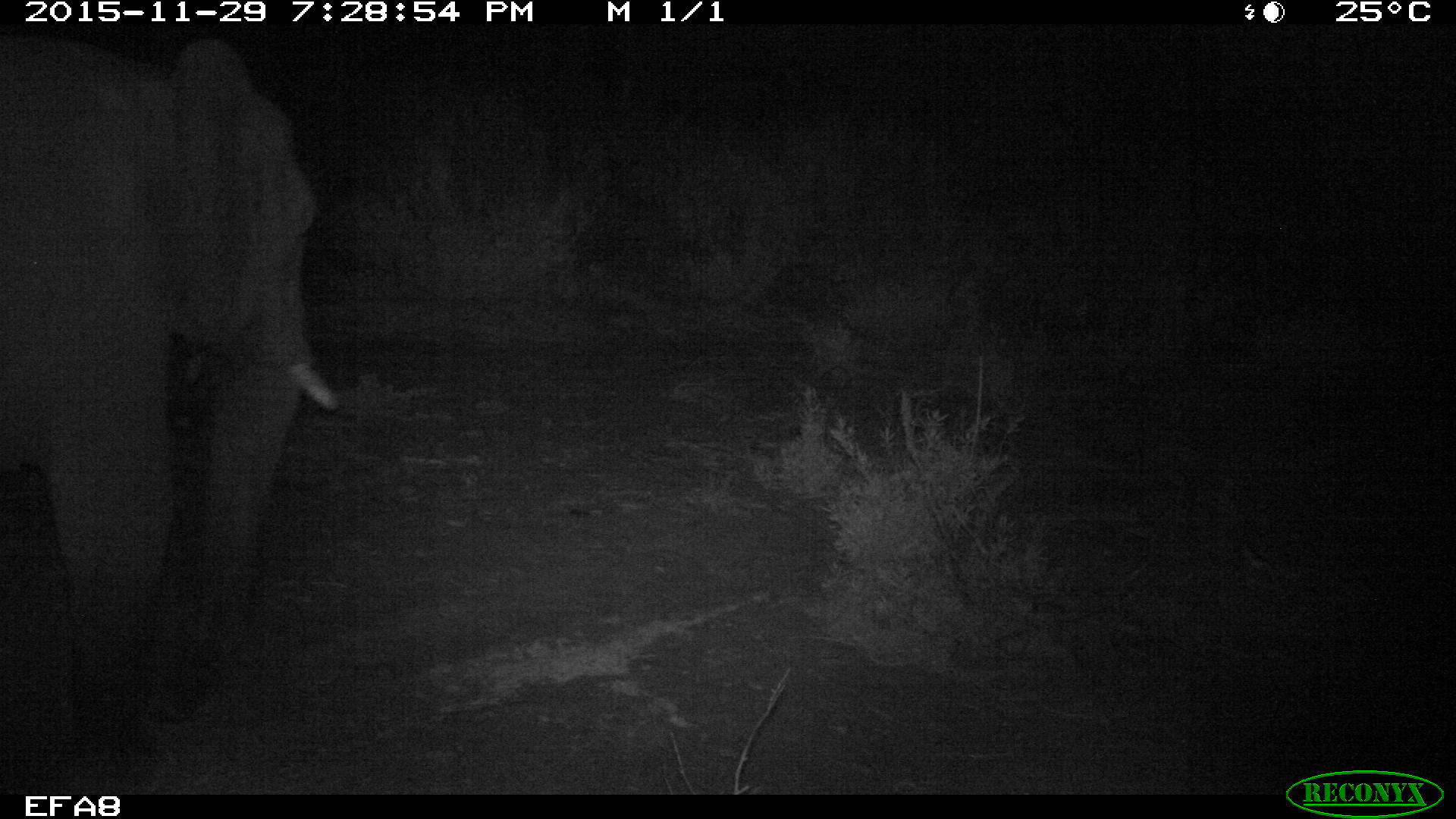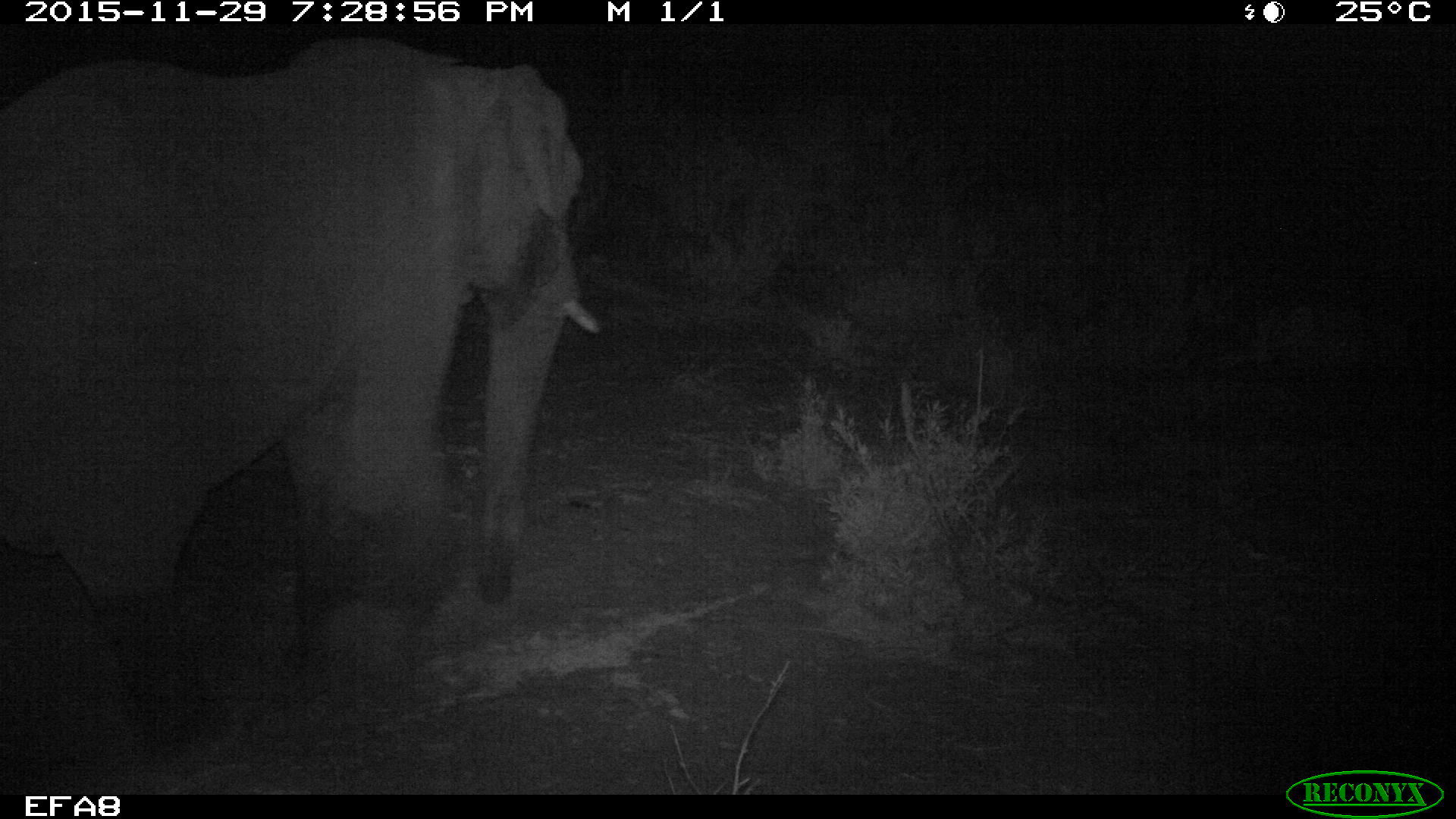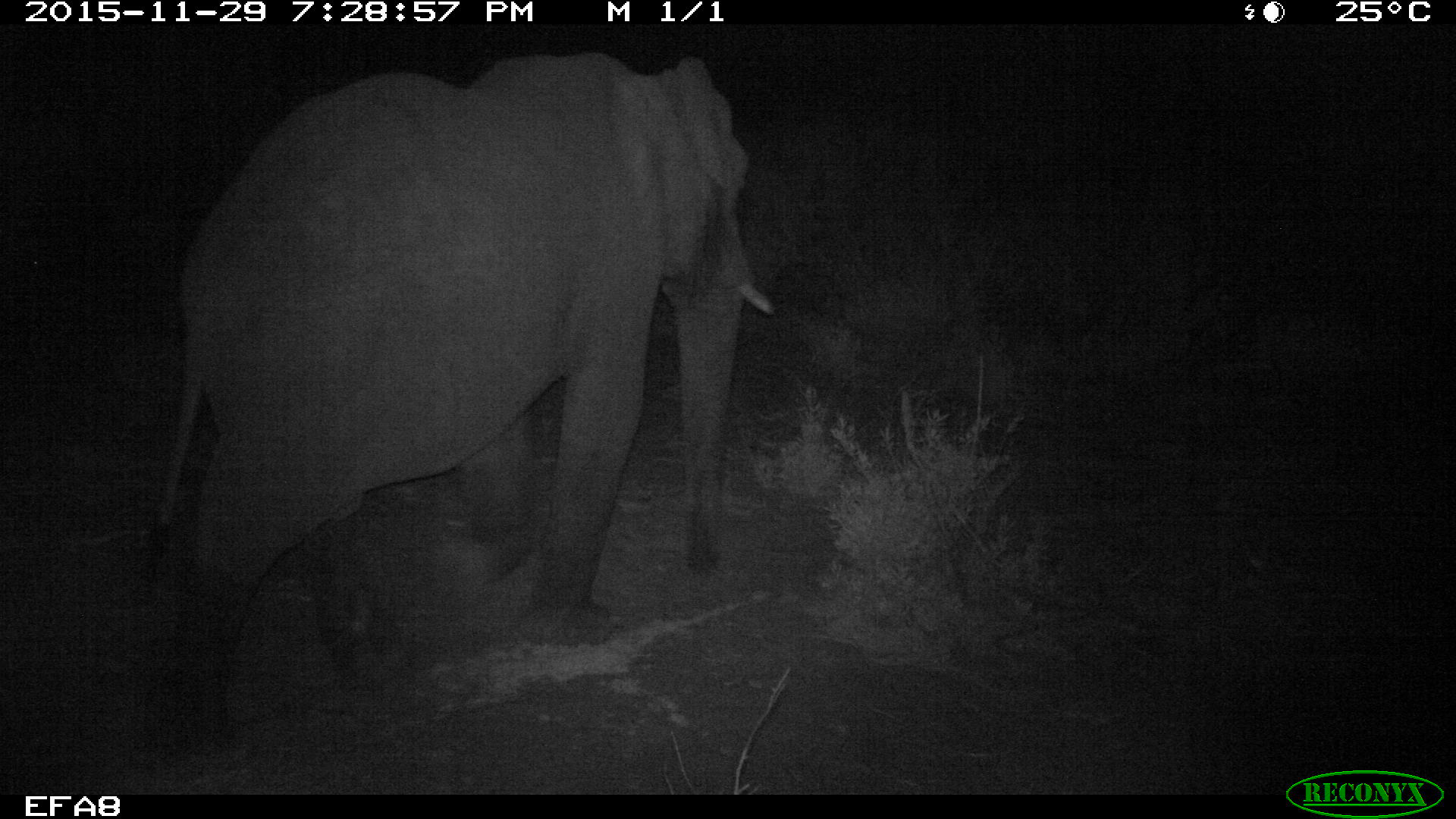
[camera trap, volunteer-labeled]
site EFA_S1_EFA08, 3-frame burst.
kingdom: Animalia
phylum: Chordata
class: Mammalia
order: Proboscidea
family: Elephantidae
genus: Loxodonta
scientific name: Loxodonta africana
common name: african bush elephant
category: elephant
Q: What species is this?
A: Elephant (african bush elephant) (Loxodonta africana).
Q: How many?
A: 1.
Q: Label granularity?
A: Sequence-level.